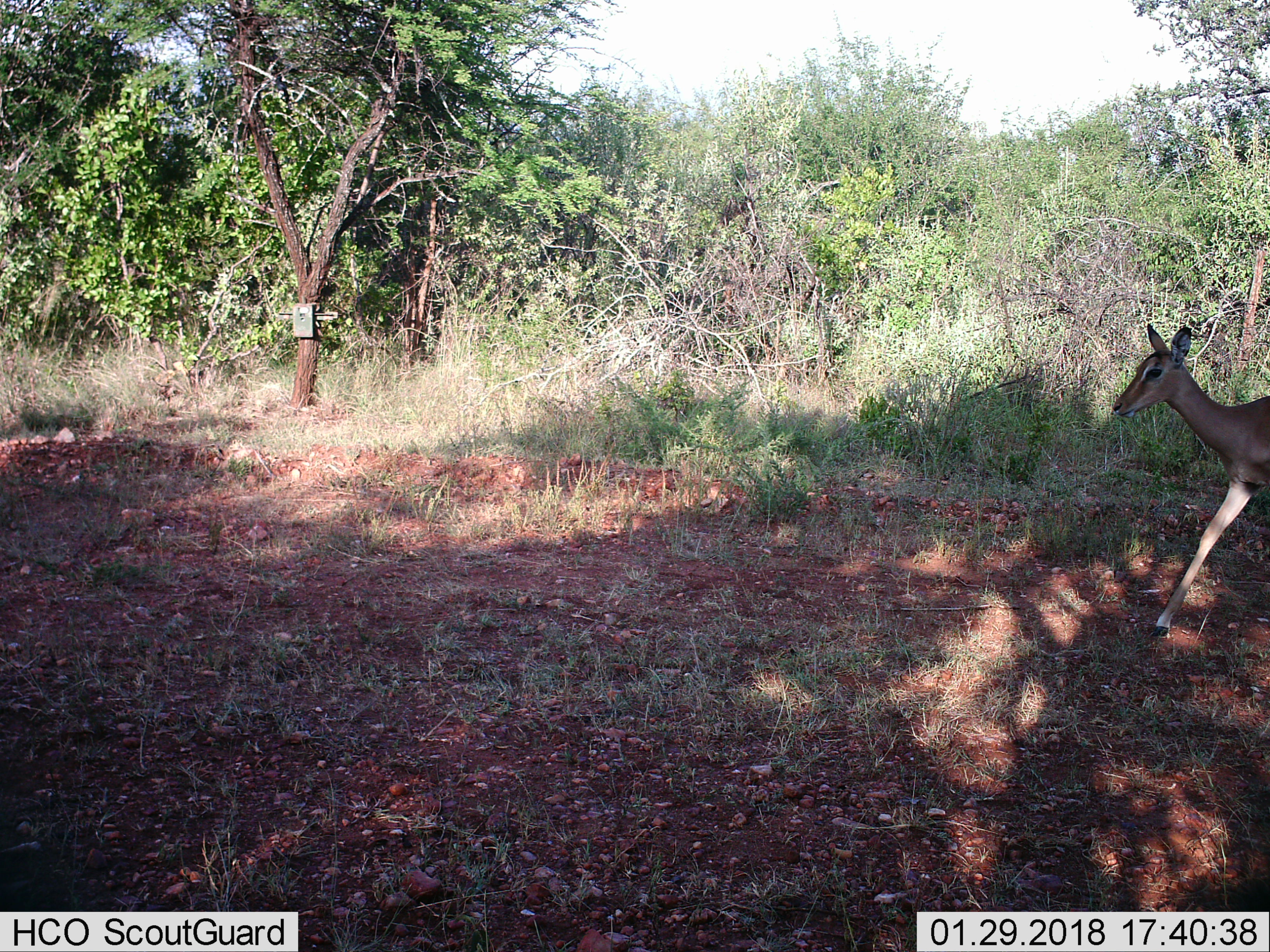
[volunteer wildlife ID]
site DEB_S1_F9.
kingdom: Animalia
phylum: Chordata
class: Mammalia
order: Artiodactyla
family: Bovidae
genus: Aepyceros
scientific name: Aepyceros melampus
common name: impala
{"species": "impala (Aepyceros melampus)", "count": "1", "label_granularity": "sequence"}